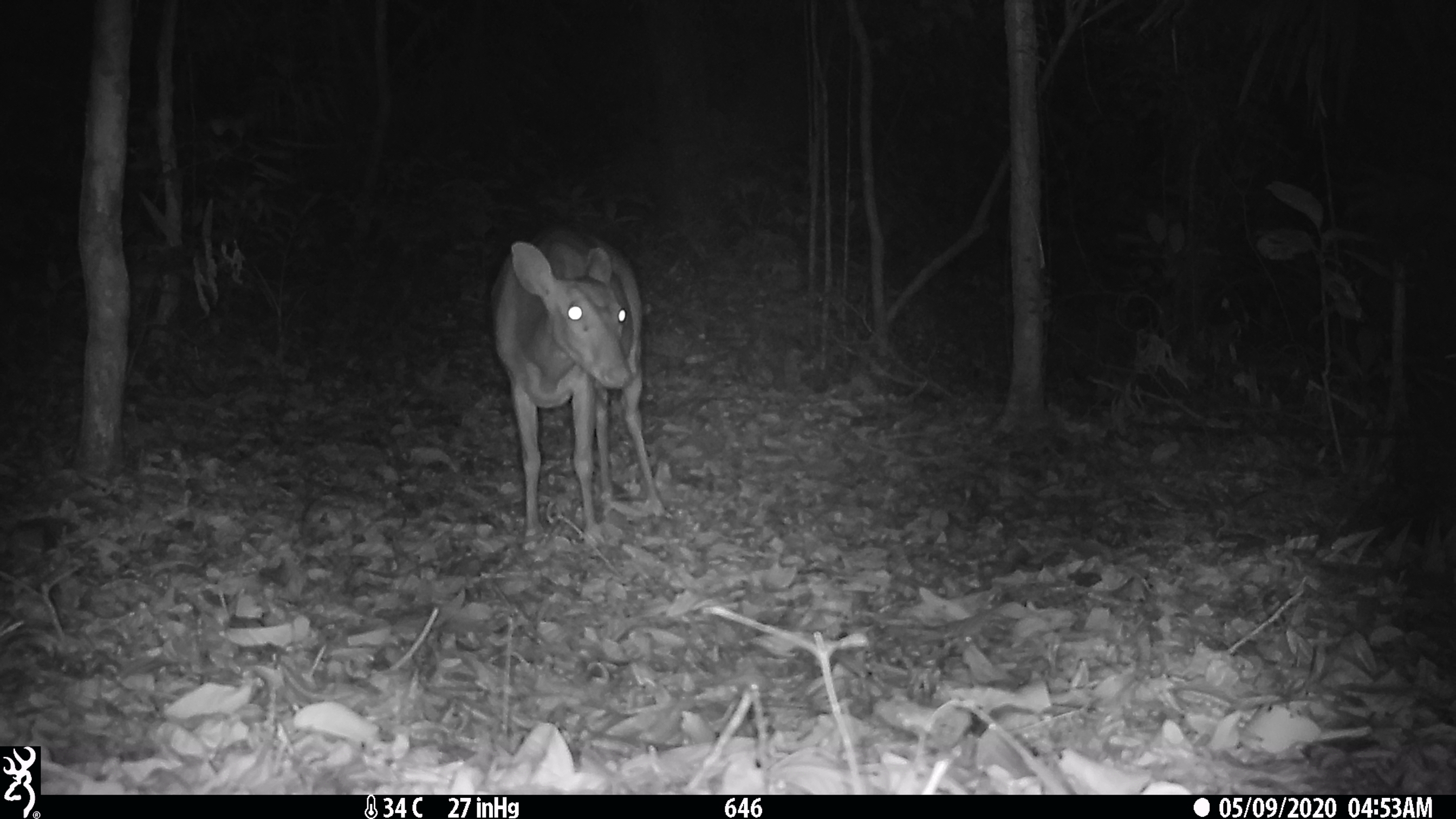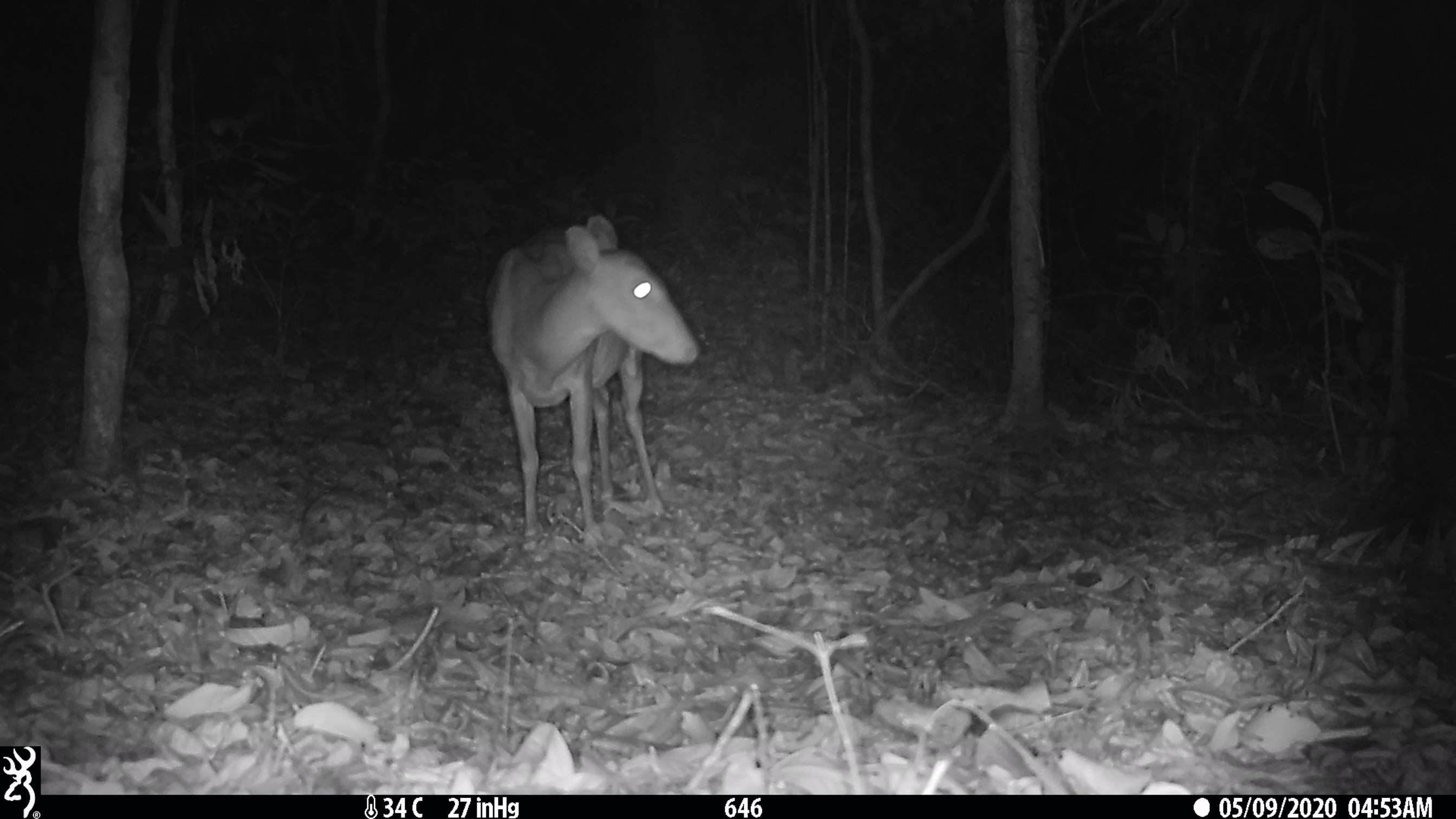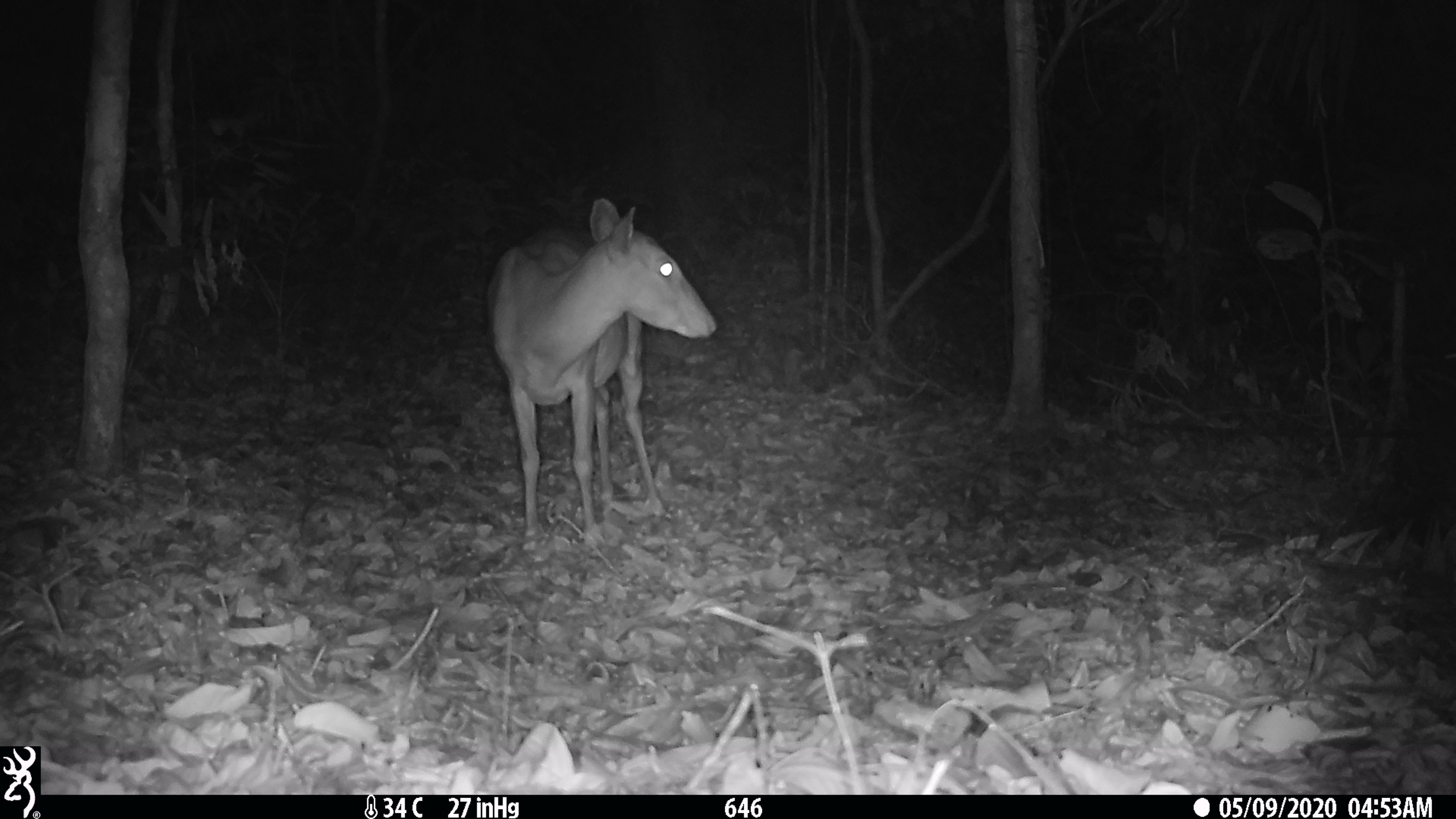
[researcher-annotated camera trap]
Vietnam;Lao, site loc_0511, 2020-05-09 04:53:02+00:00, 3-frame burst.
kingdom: Animalia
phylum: Chordata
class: Mammalia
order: Artiodactyla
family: Cervidae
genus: Muntiacus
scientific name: Muntiacus vuquangensis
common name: large-antlered muntjac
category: large antlered muntjac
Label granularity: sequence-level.